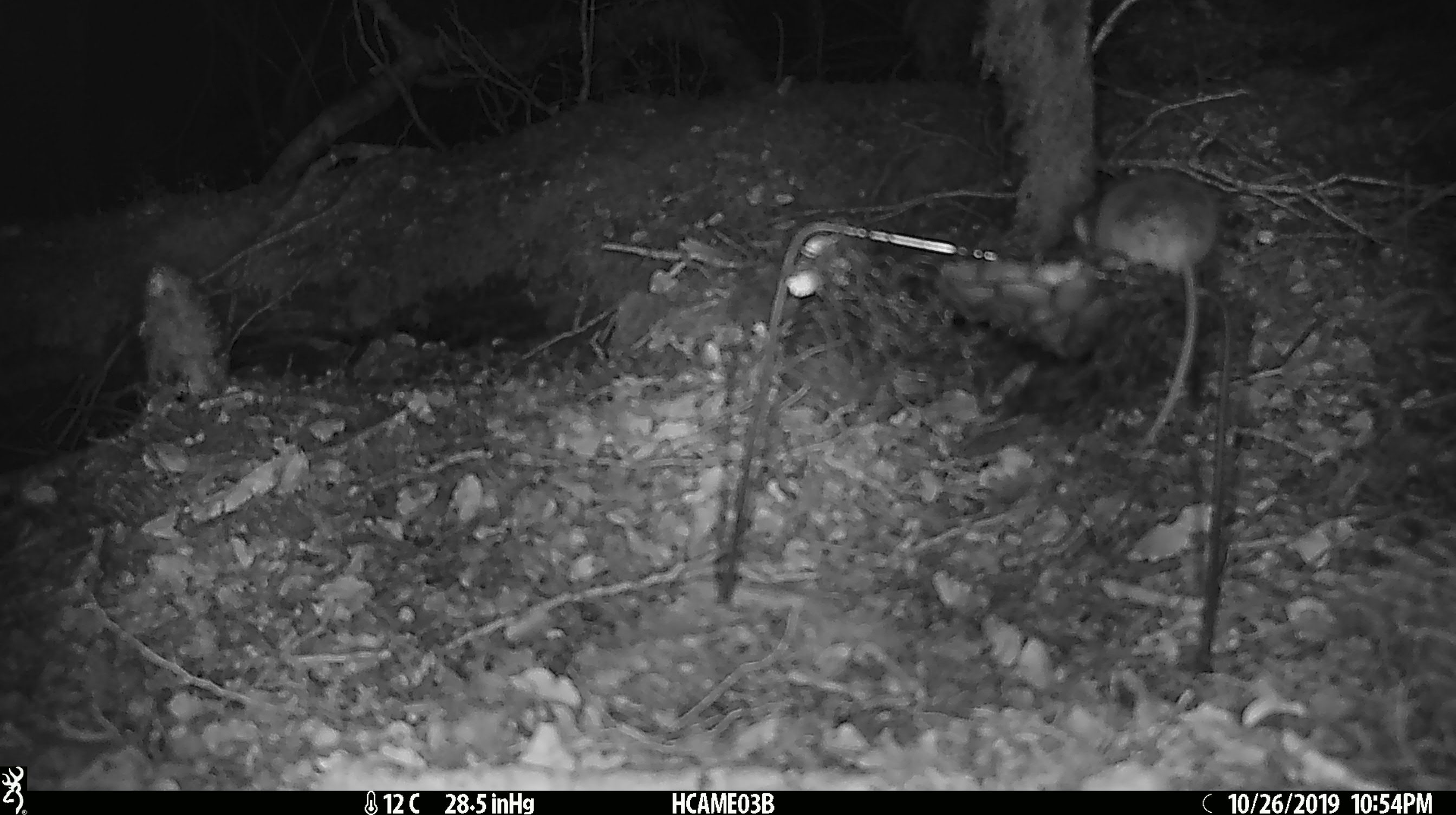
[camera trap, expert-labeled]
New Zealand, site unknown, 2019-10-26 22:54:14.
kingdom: Animalia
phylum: Chordata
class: Mammalia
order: Rodentia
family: Muridae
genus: Mus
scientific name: Mus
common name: mouse